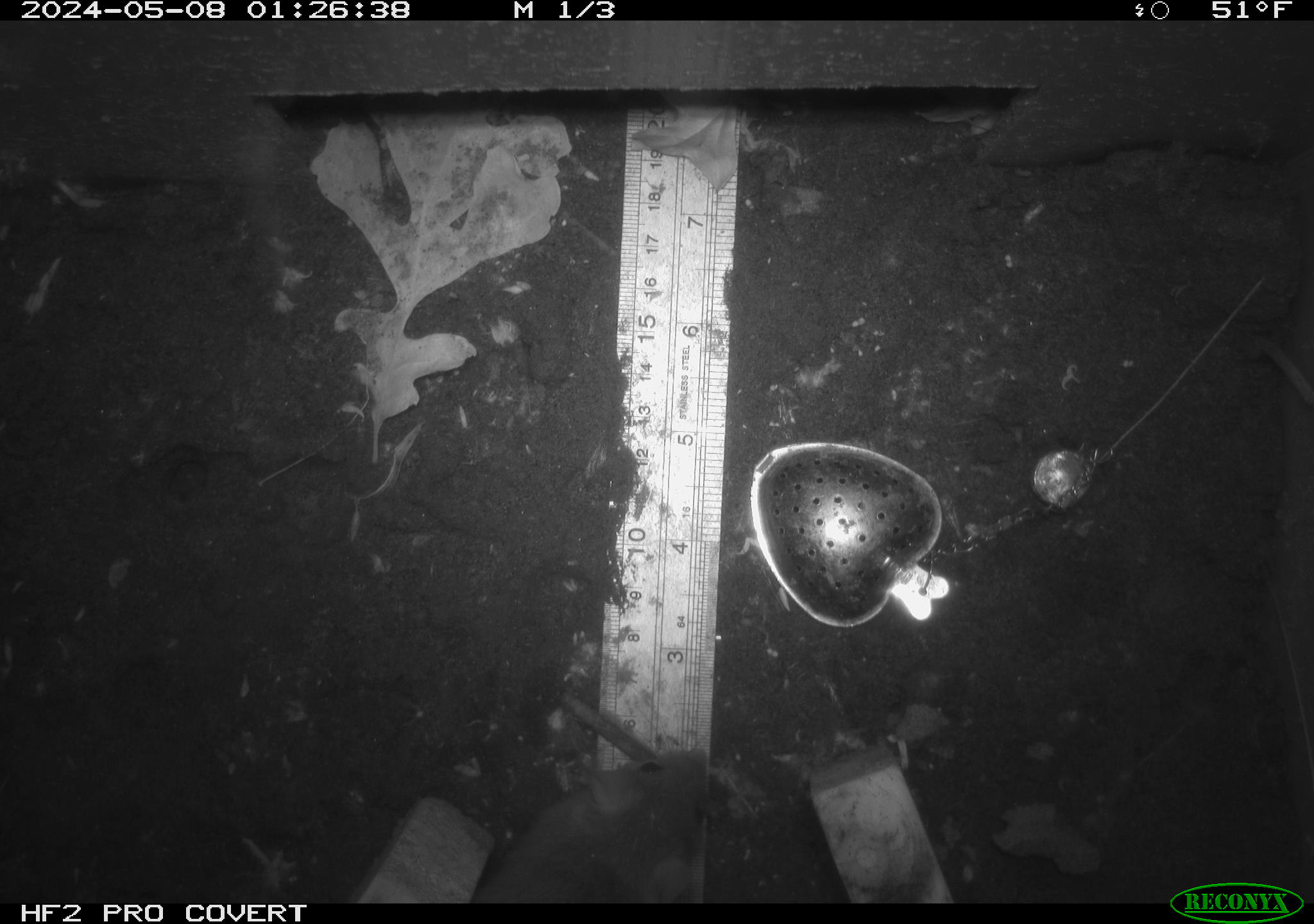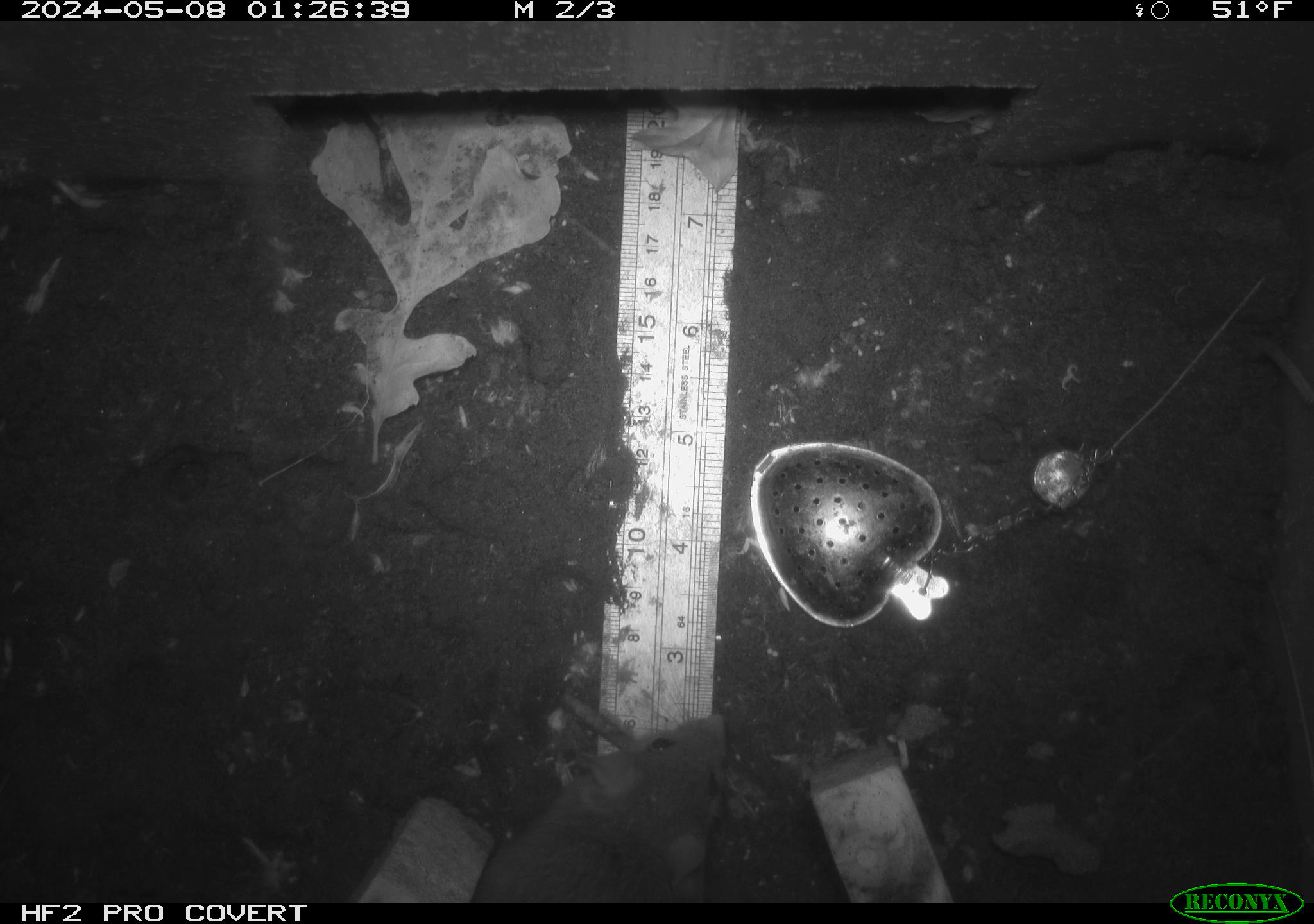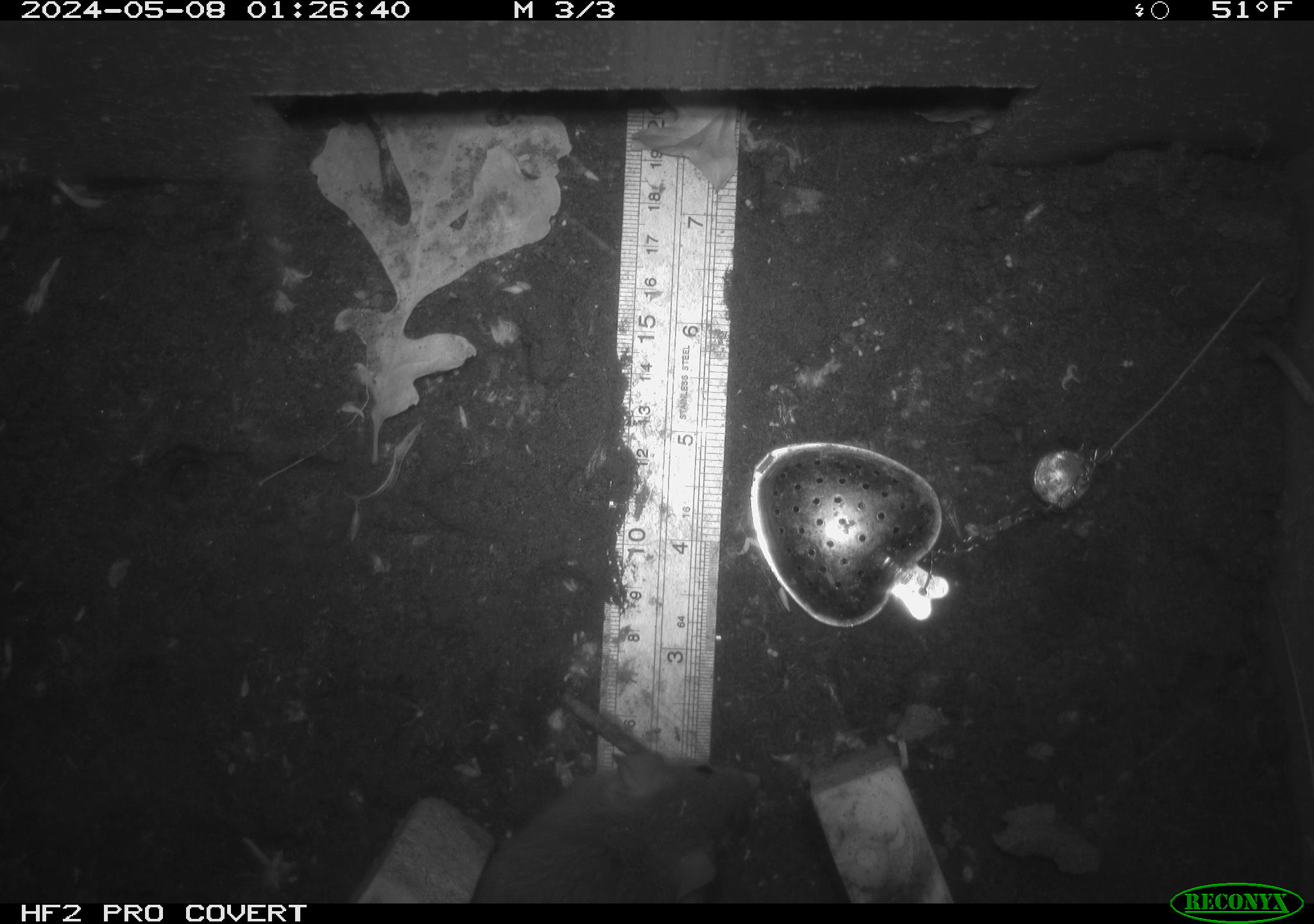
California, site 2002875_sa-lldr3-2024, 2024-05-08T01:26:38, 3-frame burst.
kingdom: Animalia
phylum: Chordata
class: Mammalia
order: Rodentia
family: Muridae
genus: Rattus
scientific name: Rattus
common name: rat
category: rattus species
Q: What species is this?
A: Rattus species (rat) (Rattus).